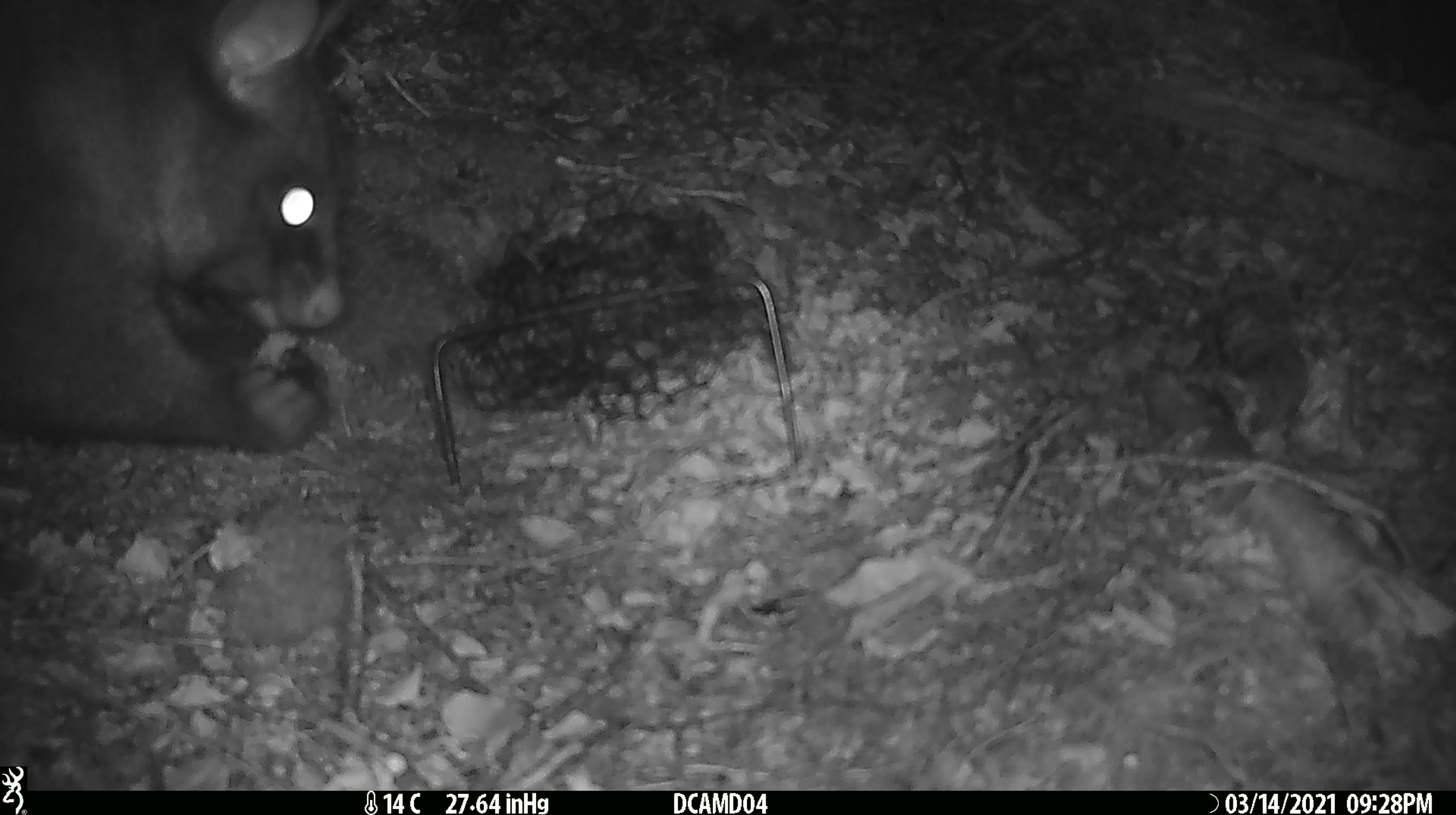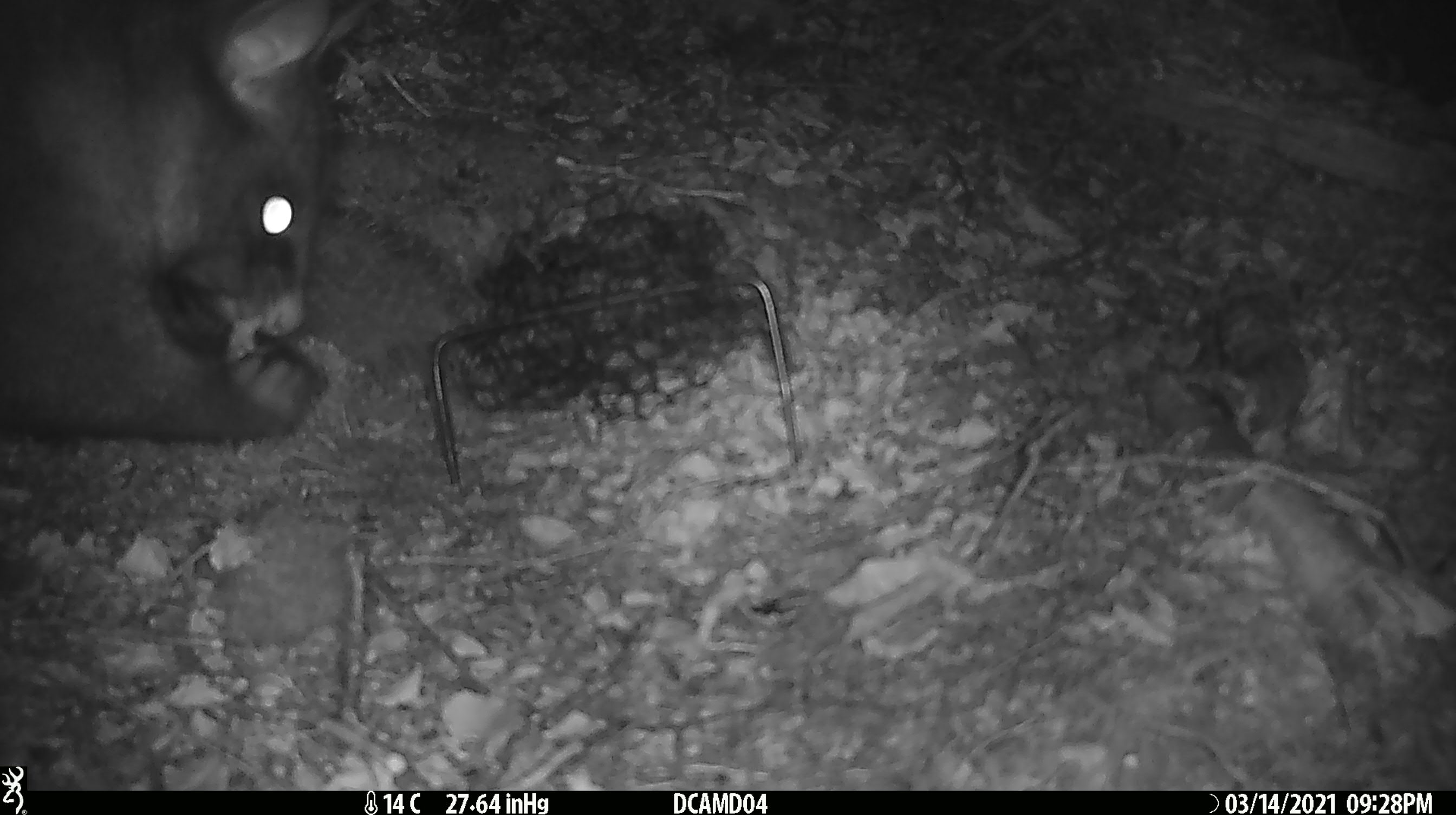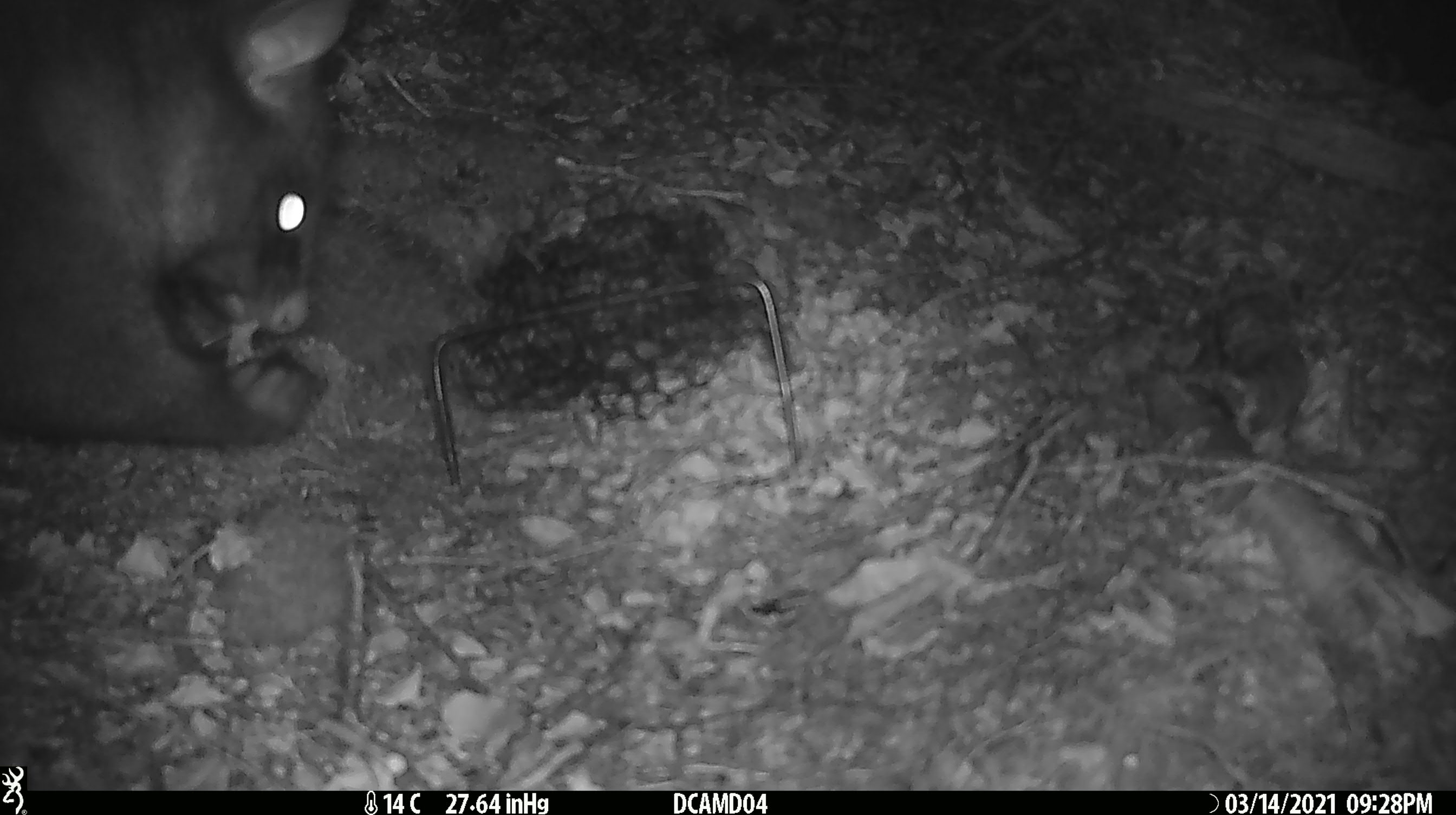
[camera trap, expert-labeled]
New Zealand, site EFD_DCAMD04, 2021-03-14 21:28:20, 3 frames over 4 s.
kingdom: Animalia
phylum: Chordata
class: Mammalia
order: Diprotodontia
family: Phalangeridae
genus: Trichosurus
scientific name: Trichosurus vulpecula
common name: common brushtail possum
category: possum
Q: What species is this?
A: Possum (common brushtail possum) (Trichosurus vulpecula).